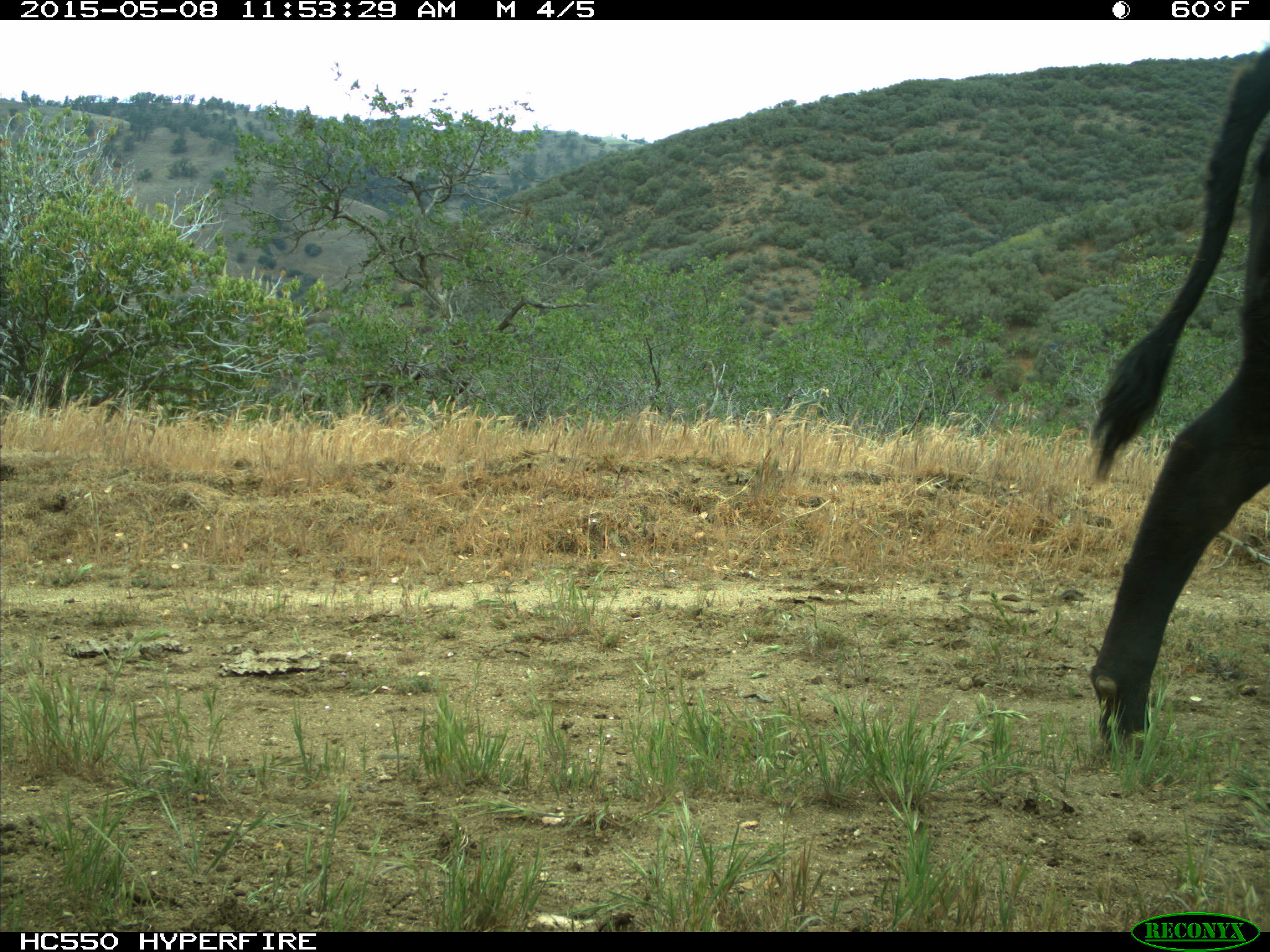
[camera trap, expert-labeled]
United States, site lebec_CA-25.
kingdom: Animalia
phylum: Chordata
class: Mammalia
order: Artiodactyla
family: Bovidae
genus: Bos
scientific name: Bos taurus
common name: domestic cow